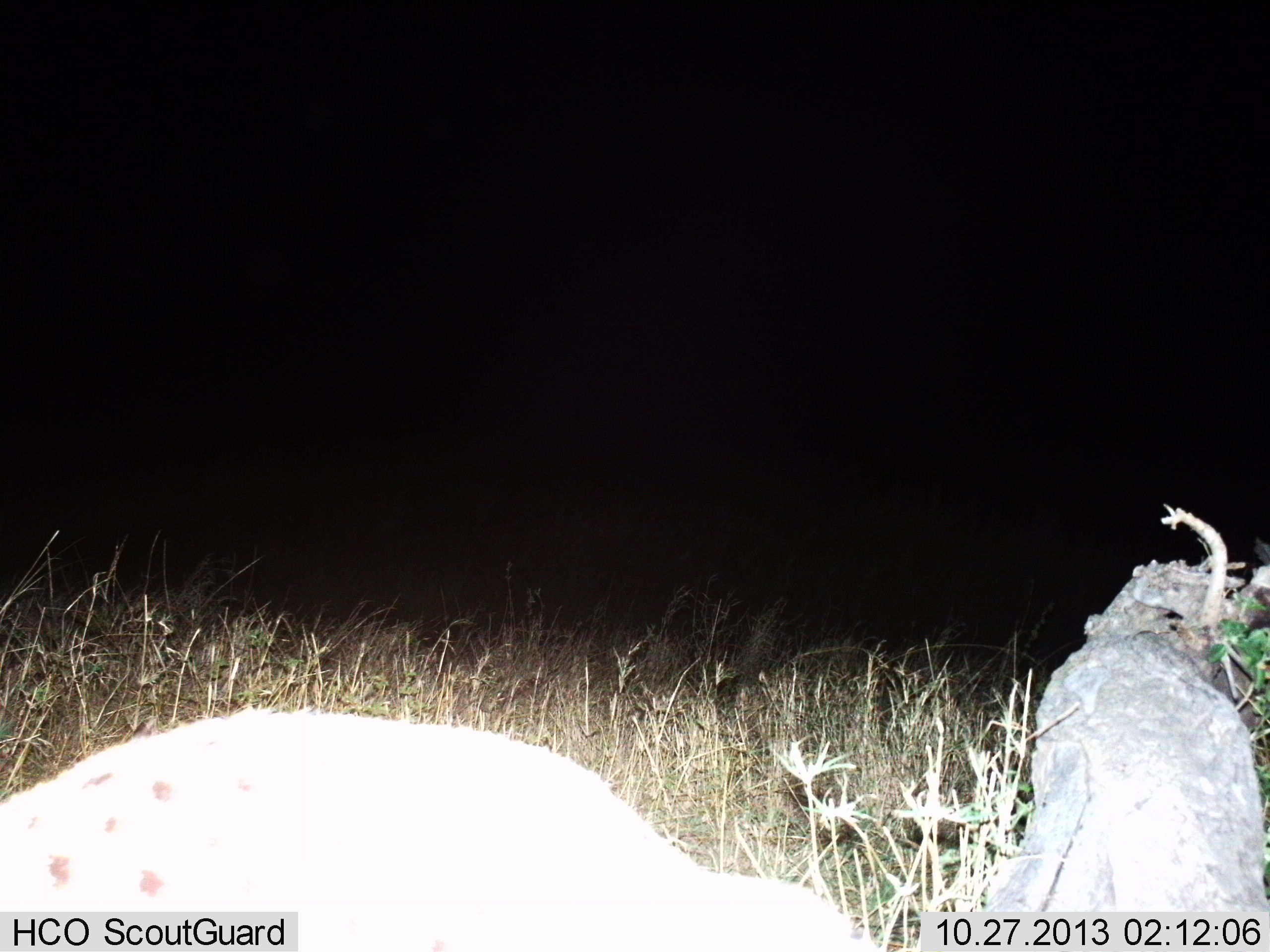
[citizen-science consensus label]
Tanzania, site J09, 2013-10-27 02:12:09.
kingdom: Animalia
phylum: Chordata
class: Mammalia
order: Carnivora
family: Hyaenidae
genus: Crocuta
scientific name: Crocuta crocuta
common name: spotted hyena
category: hyenaspotted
Hyenaspotted (spotted hyena) (Crocuta crocuta), count 1. Behavior (volunteer vote fractions): standing 83%, resting 0%, moving 33%, interacting 0%. Young present (vote fraction): 0%. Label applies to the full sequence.